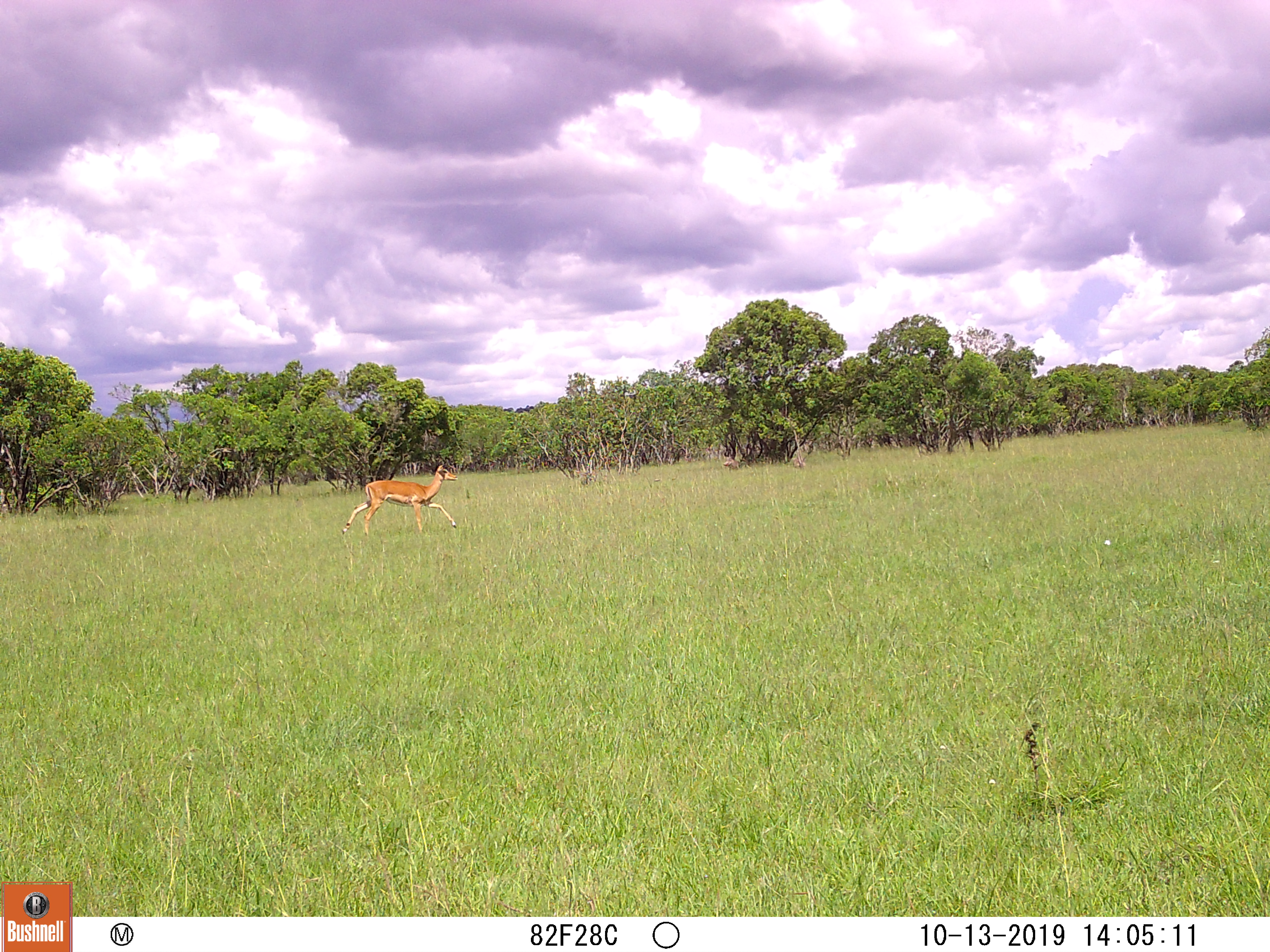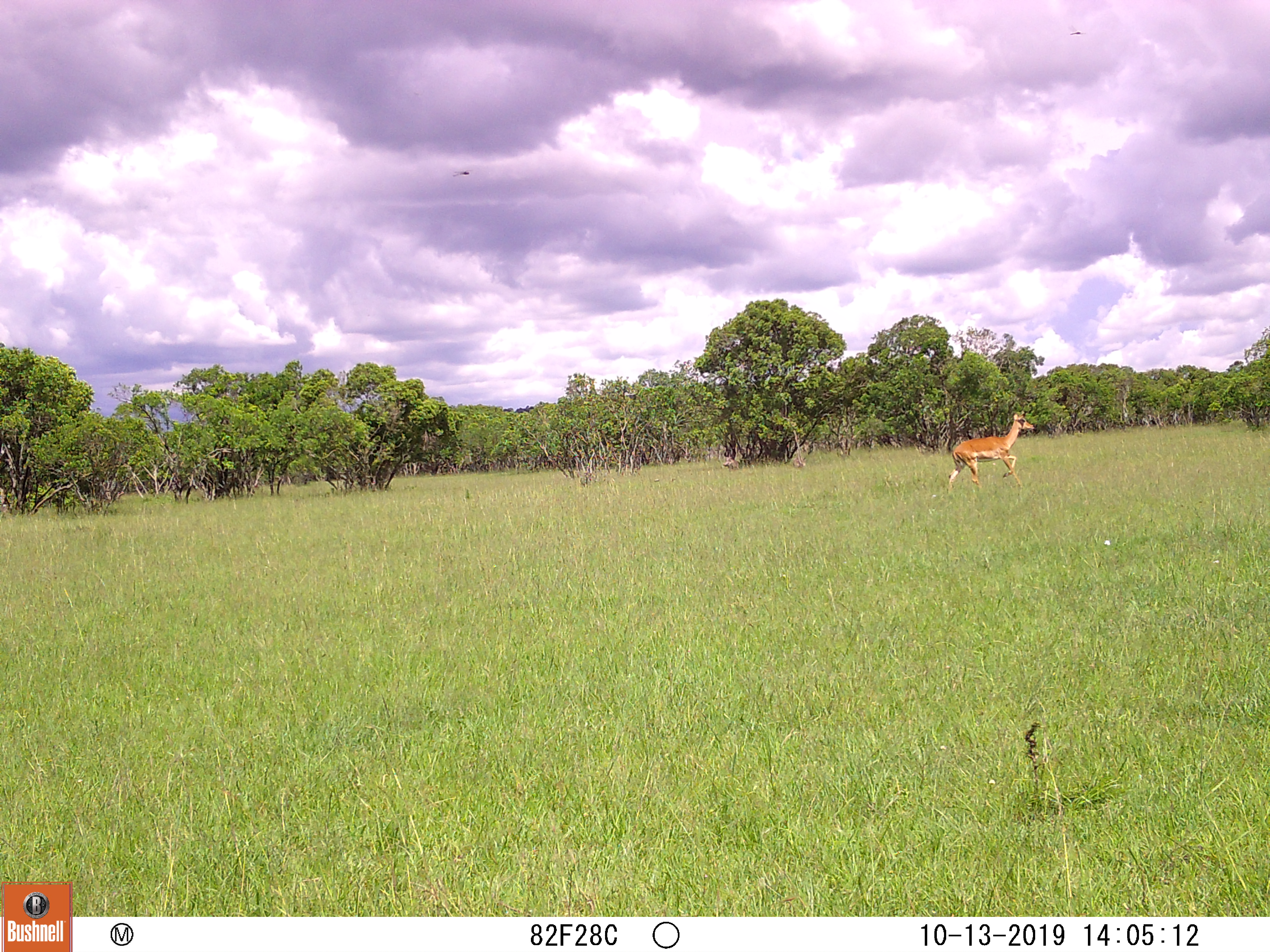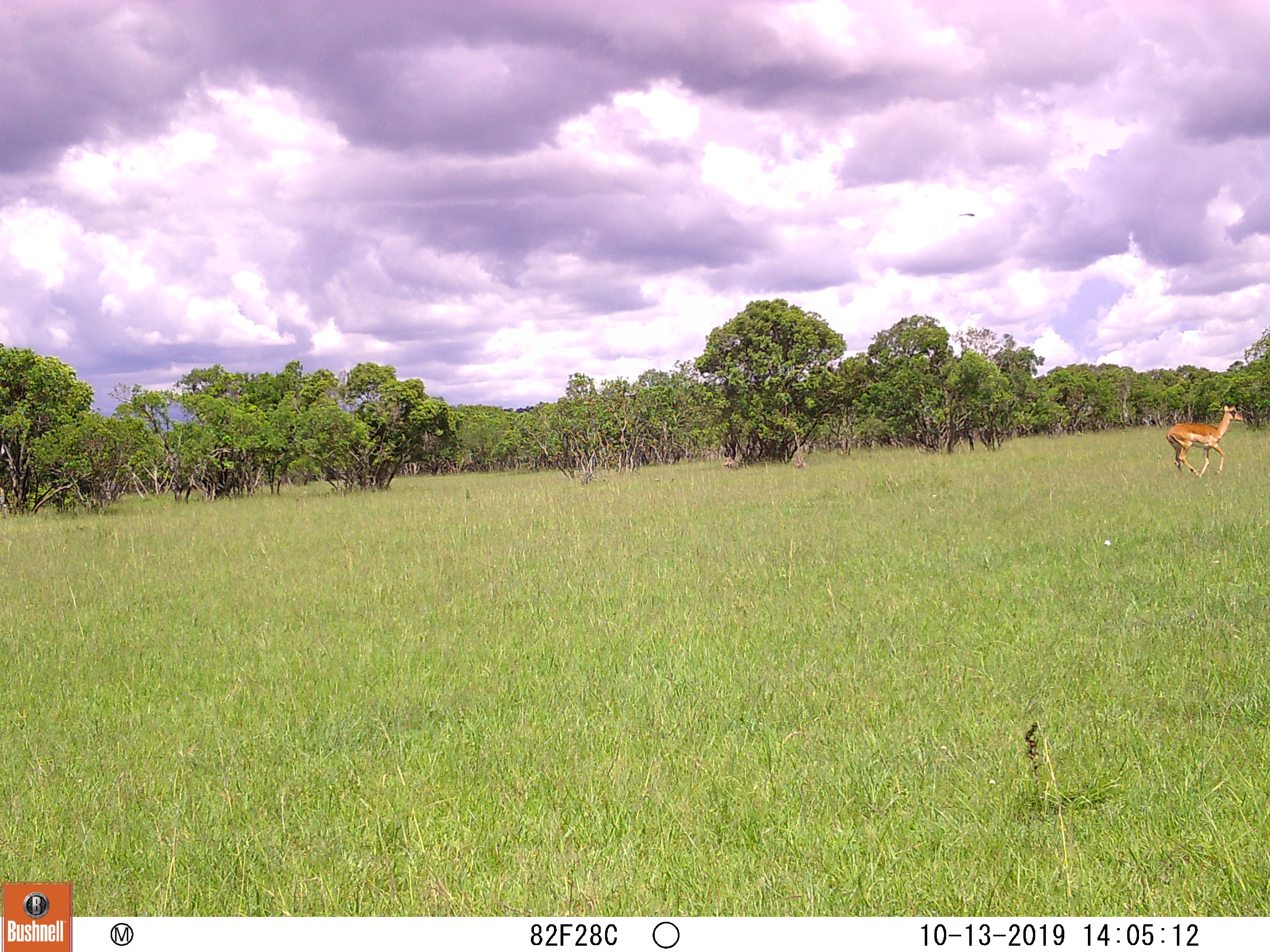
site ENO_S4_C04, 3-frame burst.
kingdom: Animalia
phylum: Chordata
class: Mammalia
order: Artiodactyla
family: Bovidae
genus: Aepyceros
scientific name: Aepyceros melampus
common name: impala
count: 1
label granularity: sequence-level